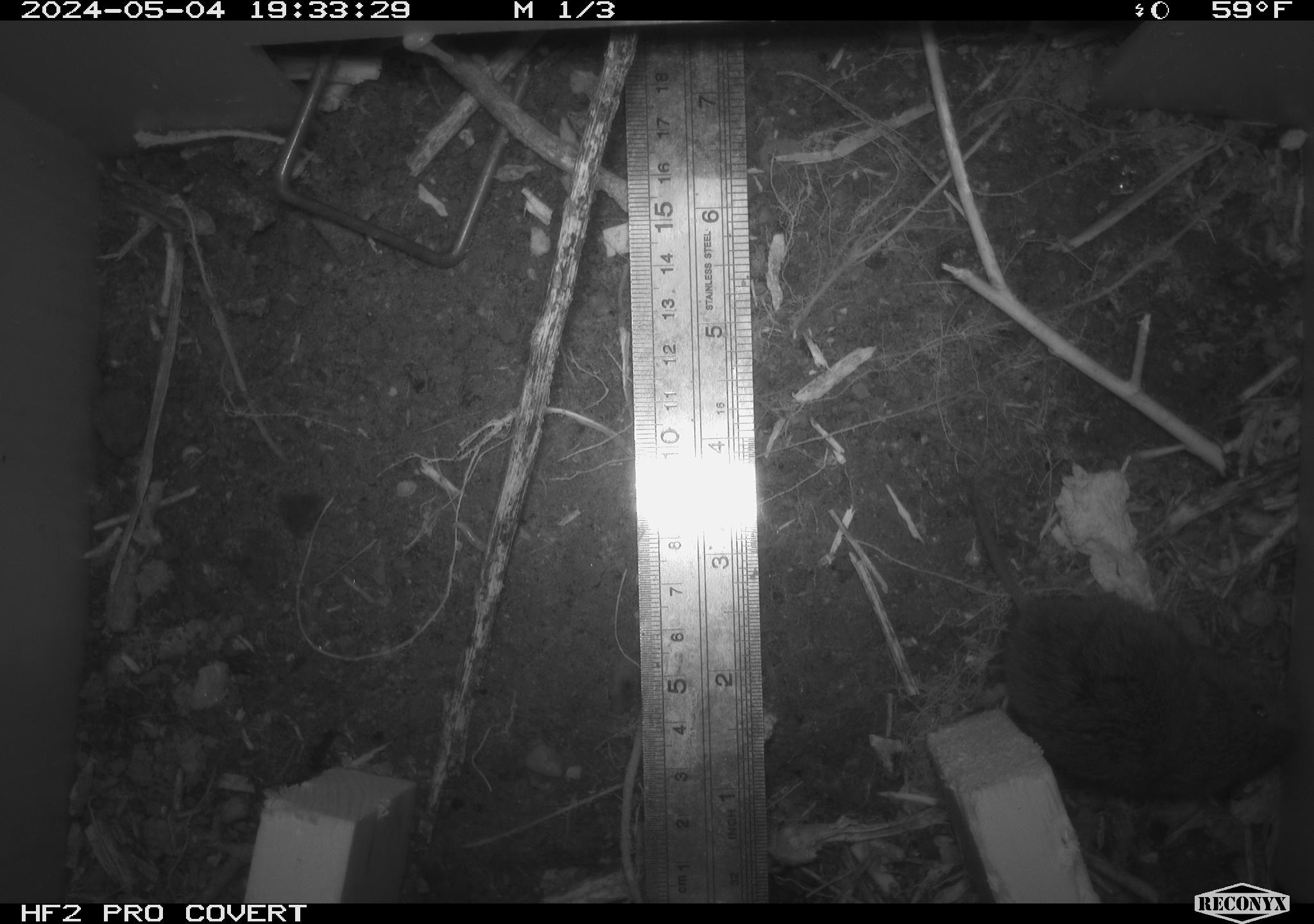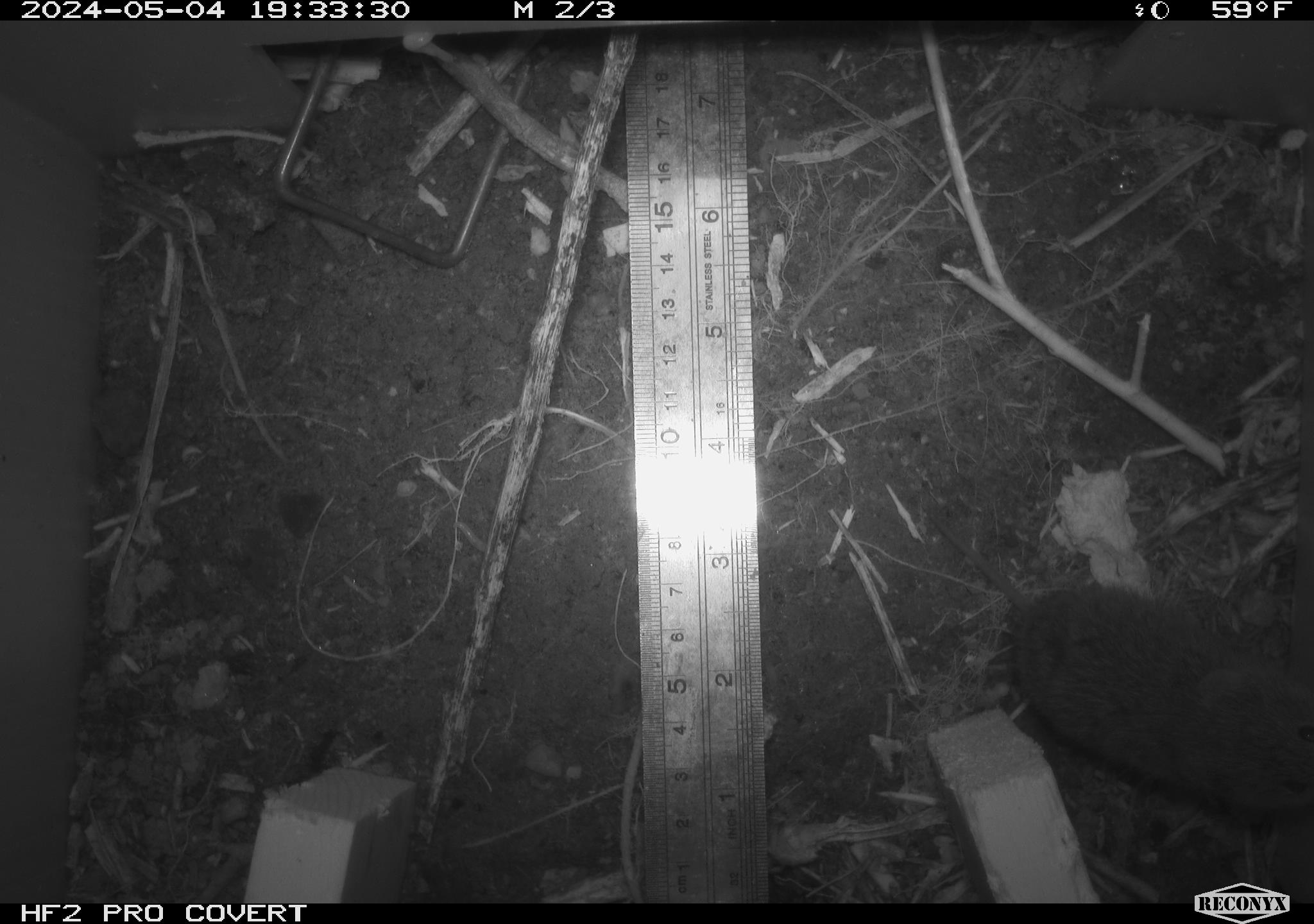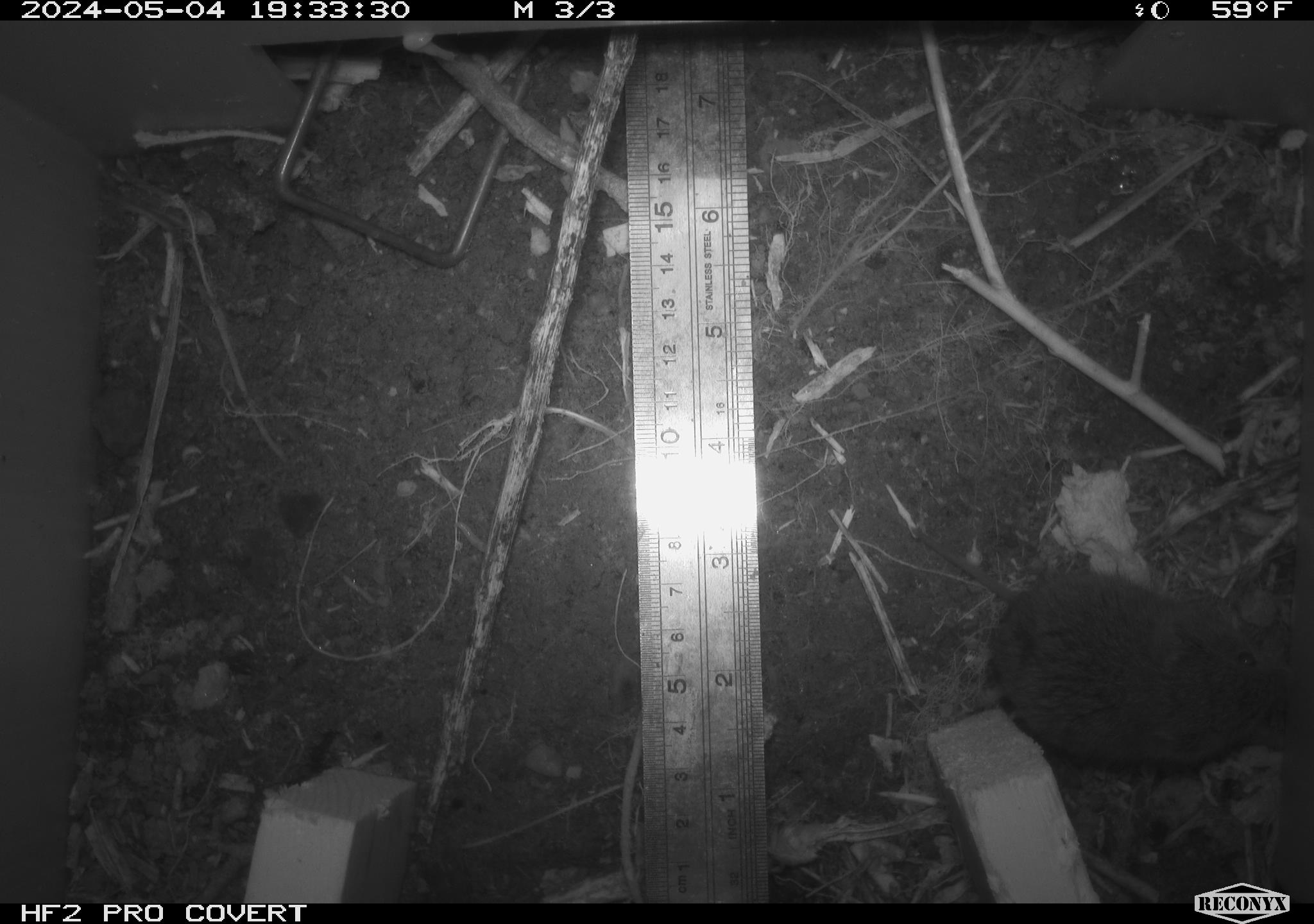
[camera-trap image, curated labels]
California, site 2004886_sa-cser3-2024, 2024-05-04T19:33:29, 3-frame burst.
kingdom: Animalia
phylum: Chordata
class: Mammalia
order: Rodentia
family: Cricetidae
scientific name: Cricetidae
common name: hamsters, voles, lemmings, and allies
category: cricetidae family